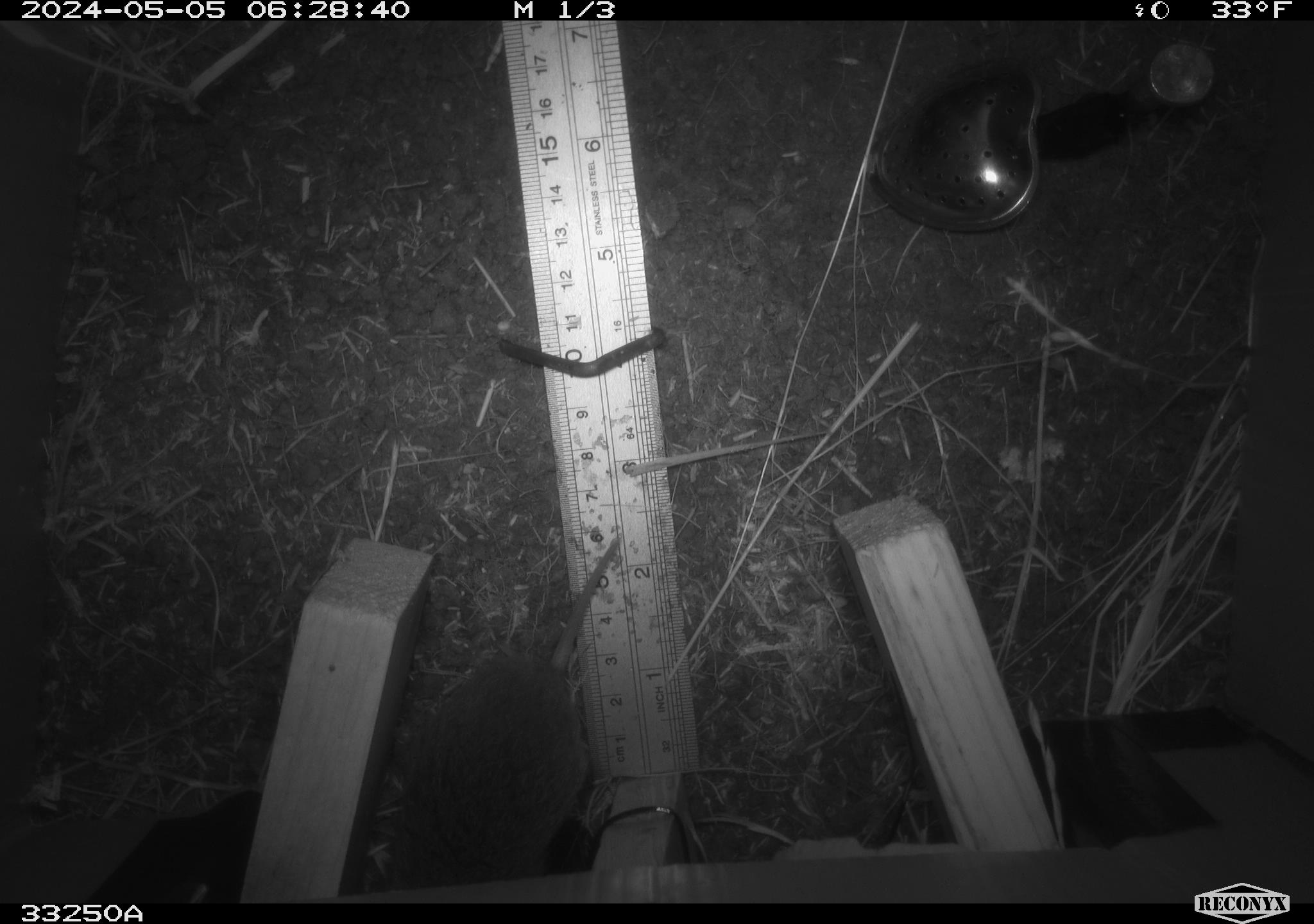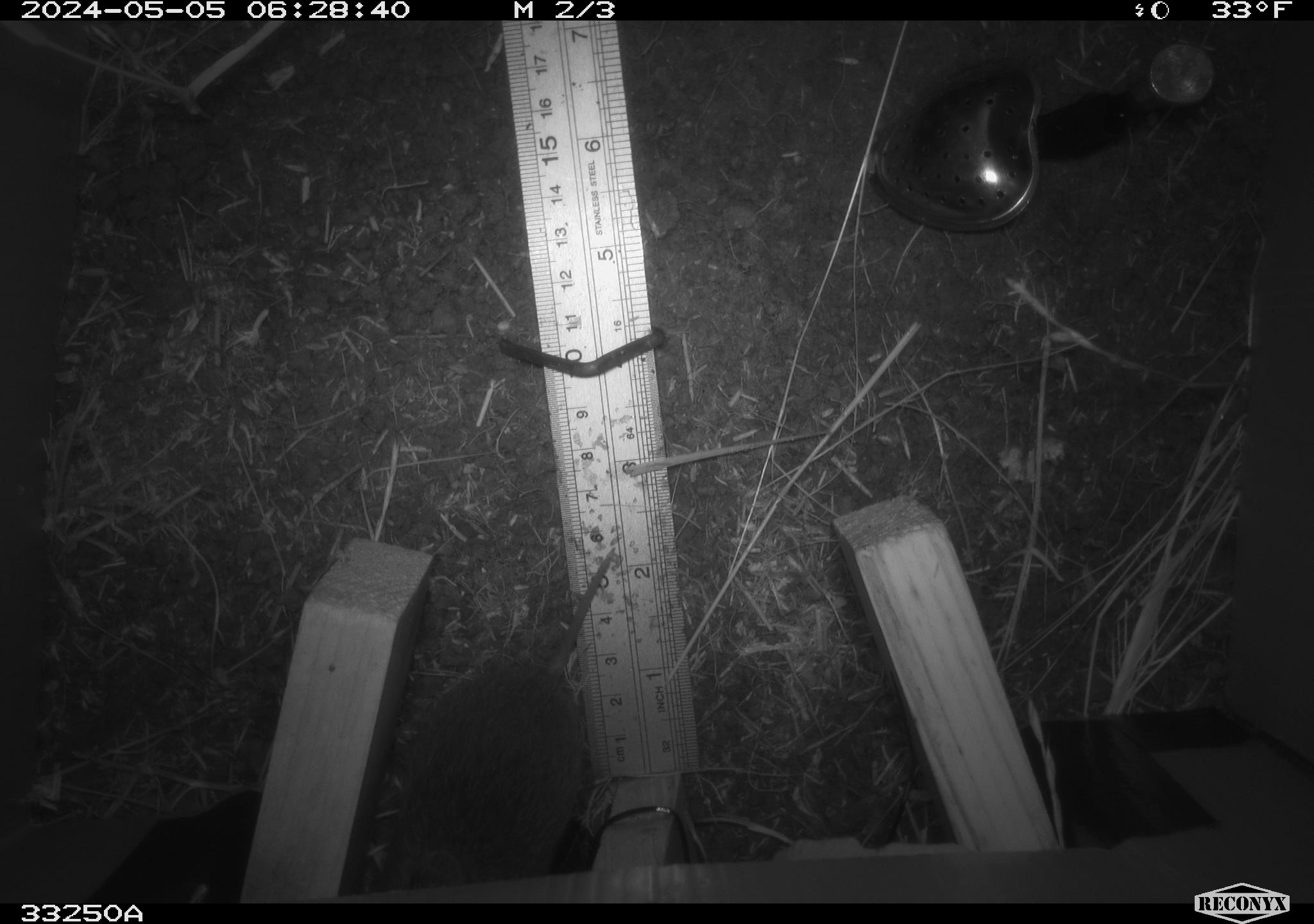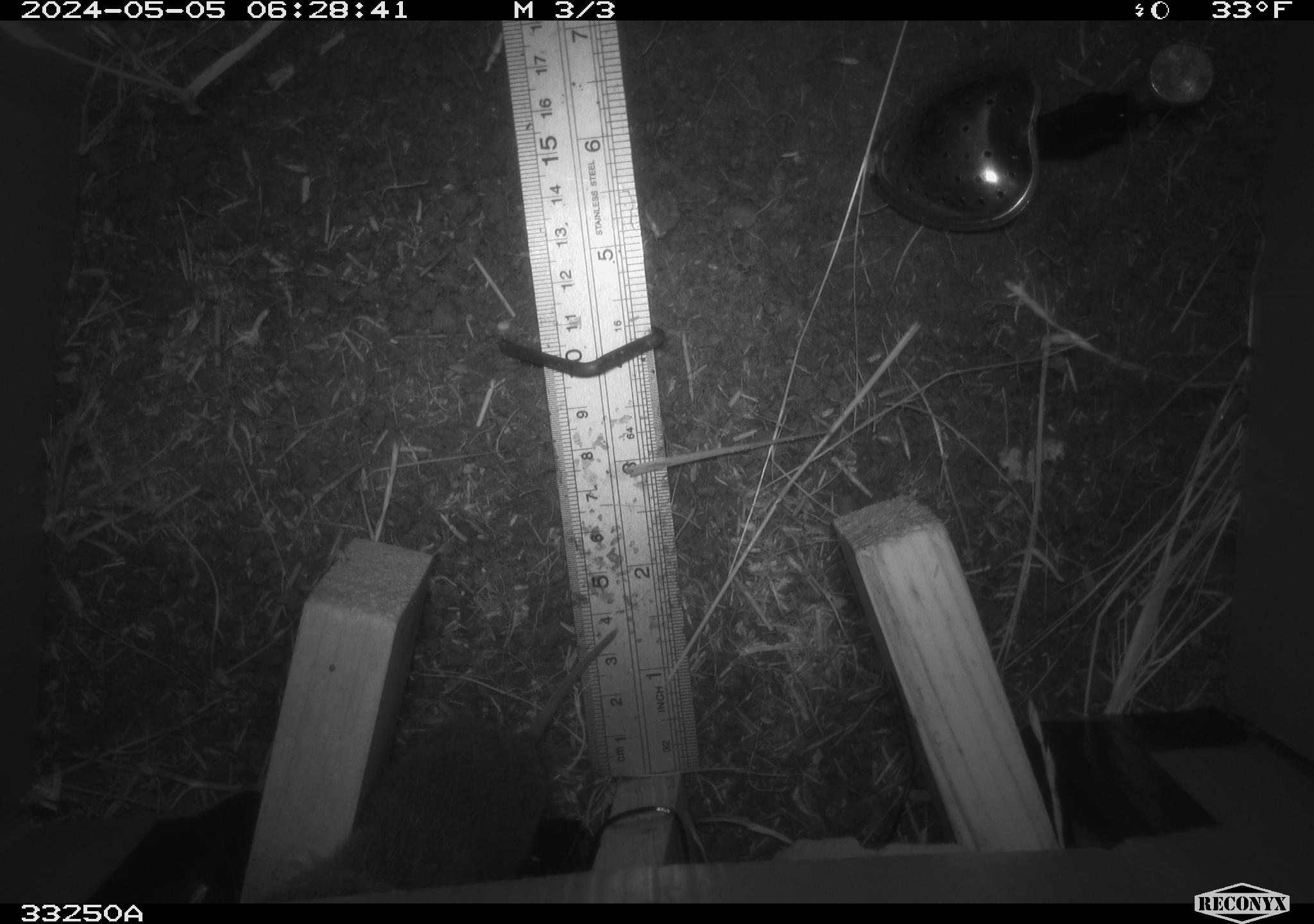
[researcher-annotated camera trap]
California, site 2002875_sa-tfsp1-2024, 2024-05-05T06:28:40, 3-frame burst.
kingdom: Animalia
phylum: Chordata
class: Mammalia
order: Rodentia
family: Cricetidae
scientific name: Arvicolinae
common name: voles, lemmings, and muskrats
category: arvicolinae subfamily